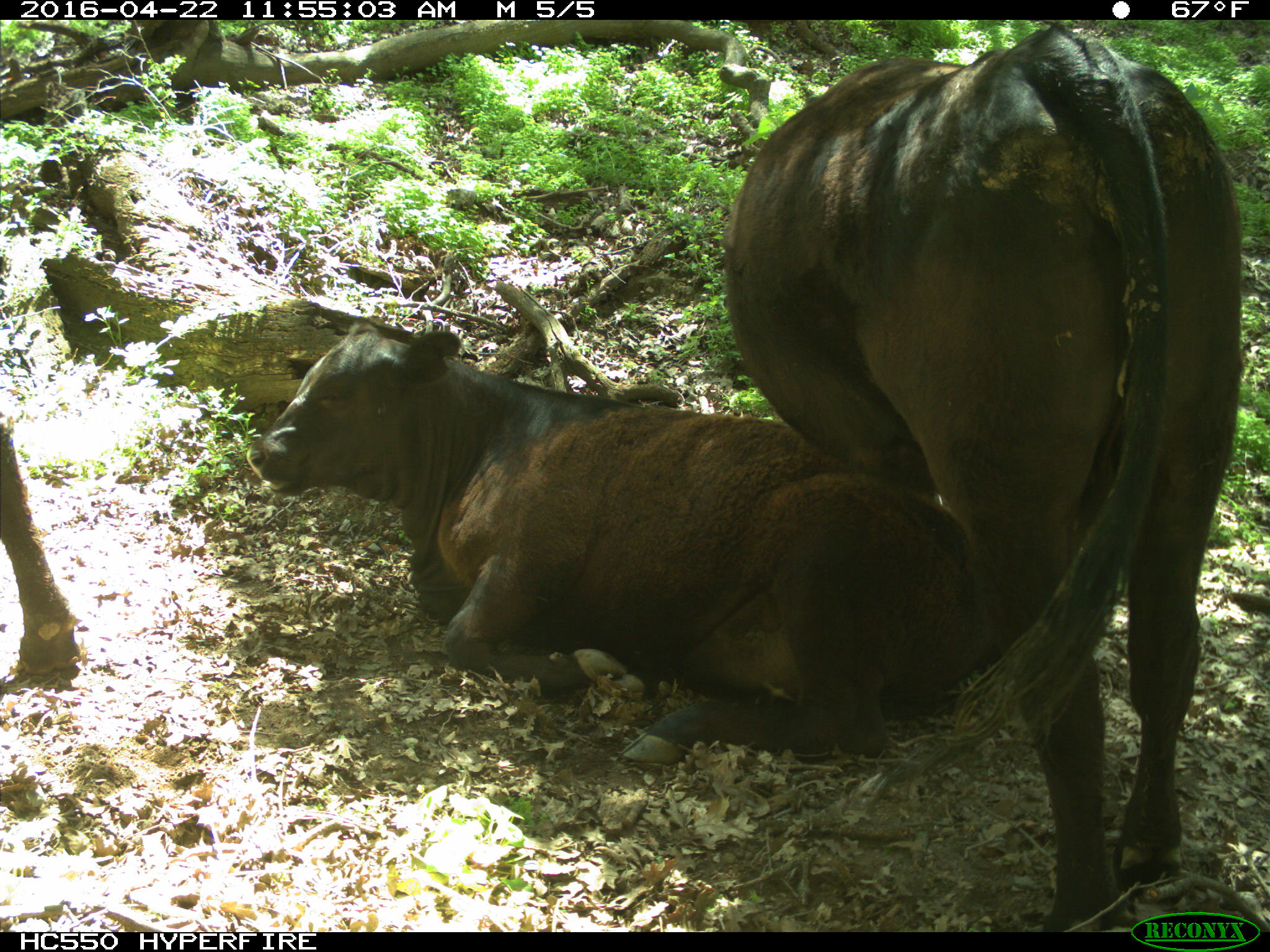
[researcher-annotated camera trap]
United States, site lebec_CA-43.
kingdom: Animalia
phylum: Chordata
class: Mammalia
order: Artiodactyla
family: Bovidae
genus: Bos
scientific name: Bos taurus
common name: domestic cow